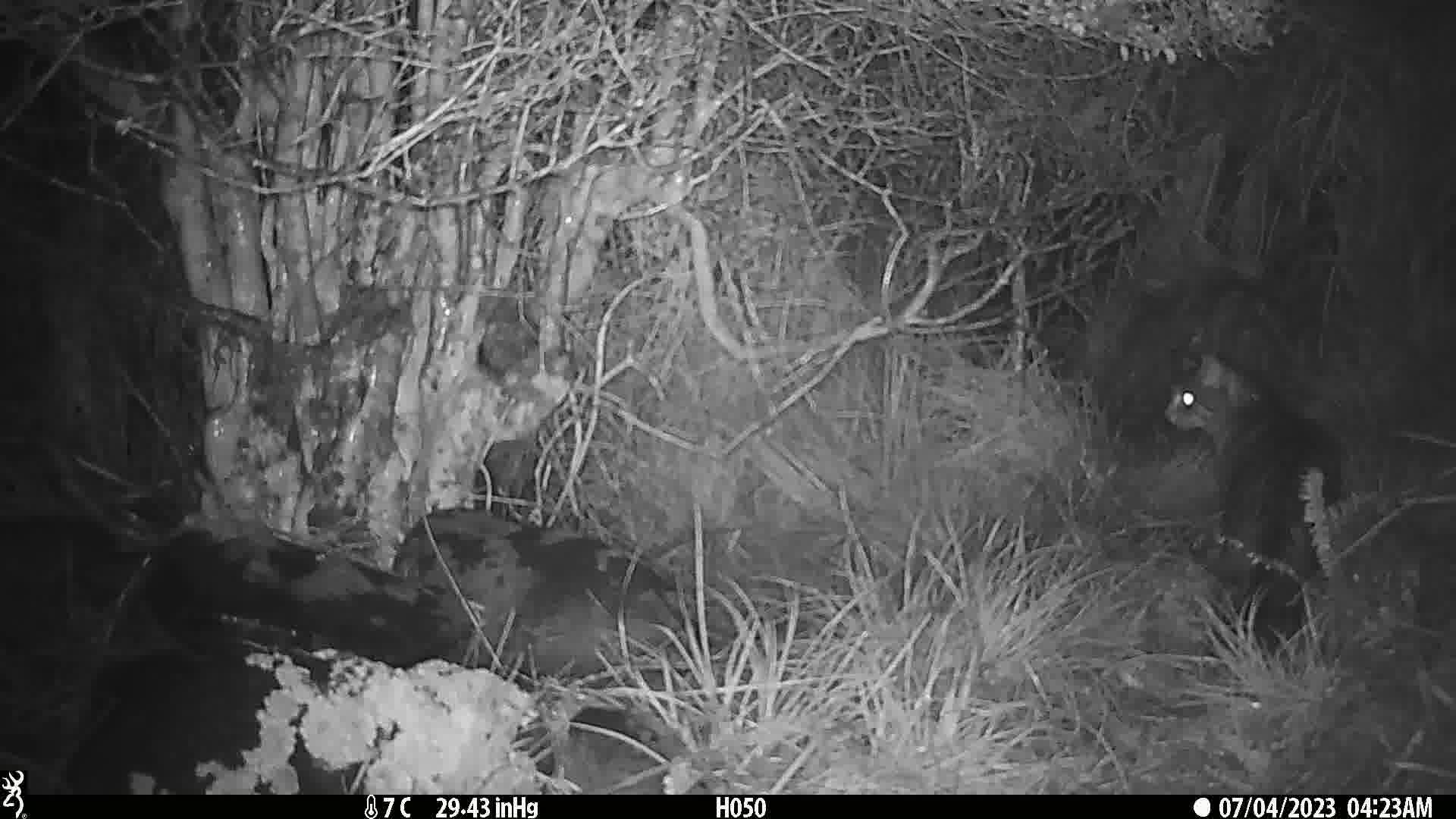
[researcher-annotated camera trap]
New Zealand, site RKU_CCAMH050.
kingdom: Animalia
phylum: Chordata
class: Mammalia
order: Carnivora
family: Felidae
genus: Felis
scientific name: Felis catus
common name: domestic cat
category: cat